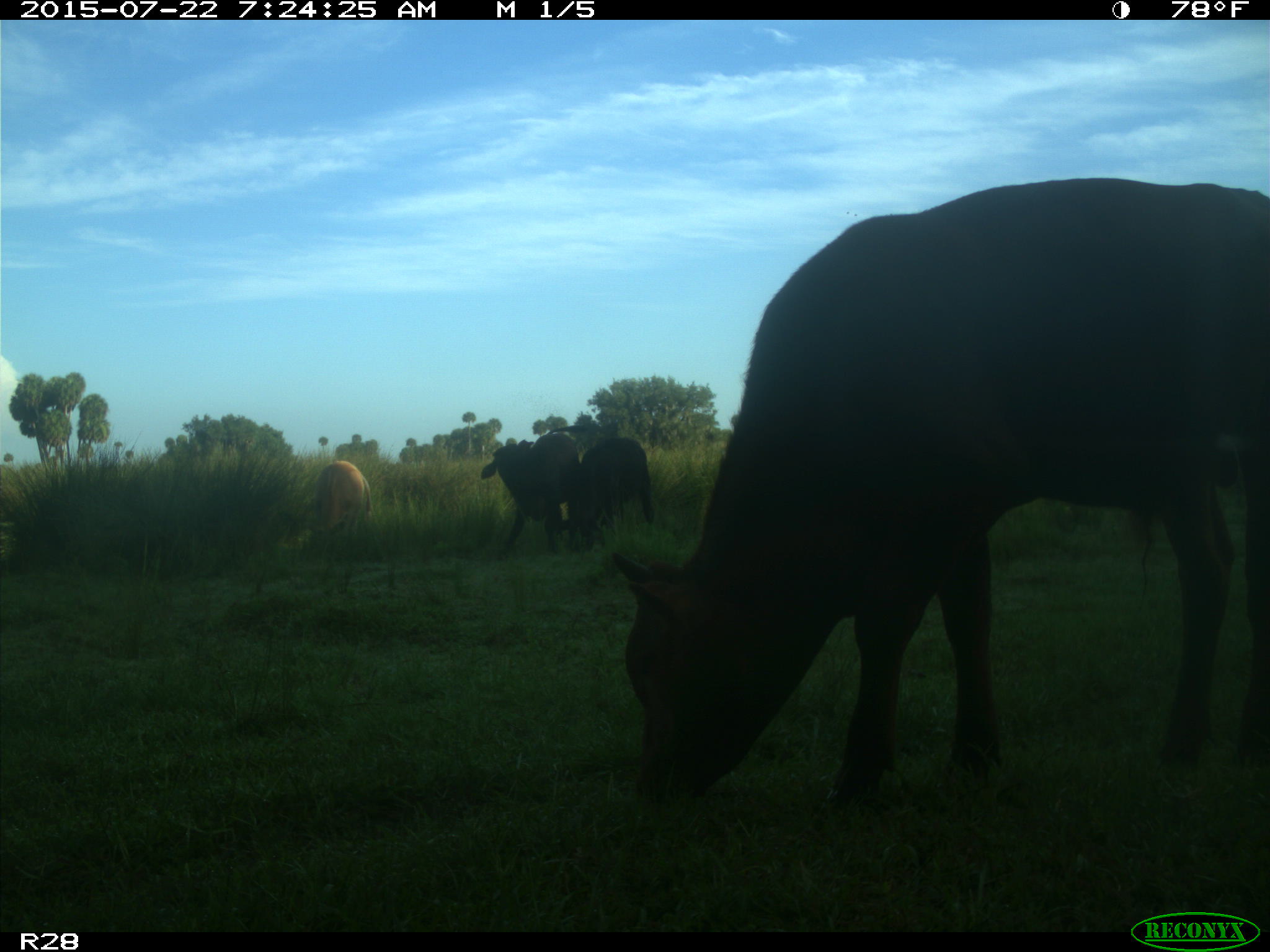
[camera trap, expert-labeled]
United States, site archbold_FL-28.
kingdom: Animalia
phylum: Chordata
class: Mammalia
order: Artiodactyla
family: Bovidae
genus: Bos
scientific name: Bos taurus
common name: domestic cow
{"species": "Bos taurus (domestic cow)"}